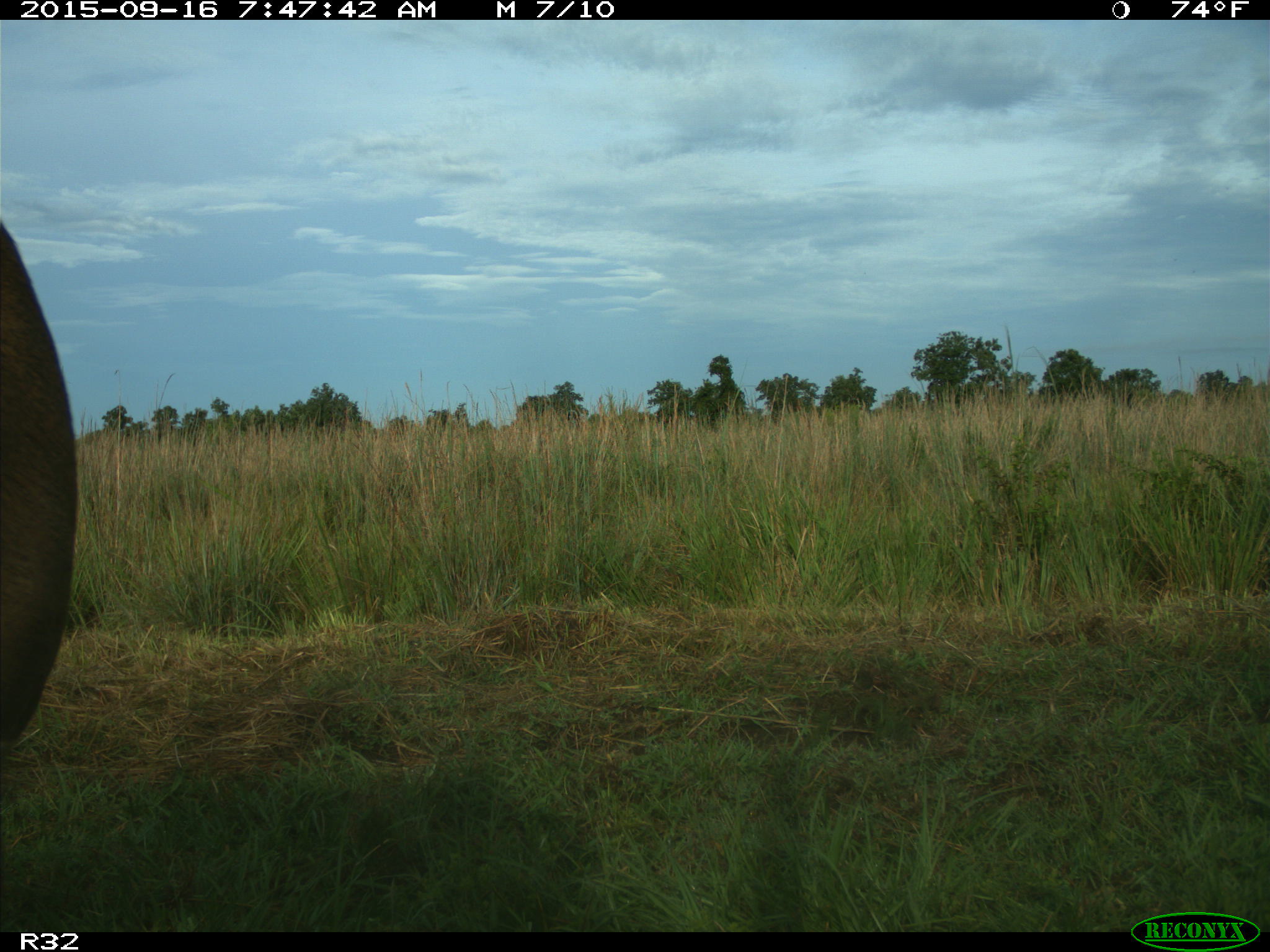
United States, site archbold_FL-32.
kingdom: Animalia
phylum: Chordata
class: Mammalia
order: Artiodactyla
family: Bovidae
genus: Bos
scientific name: Bos taurus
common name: domestic cow